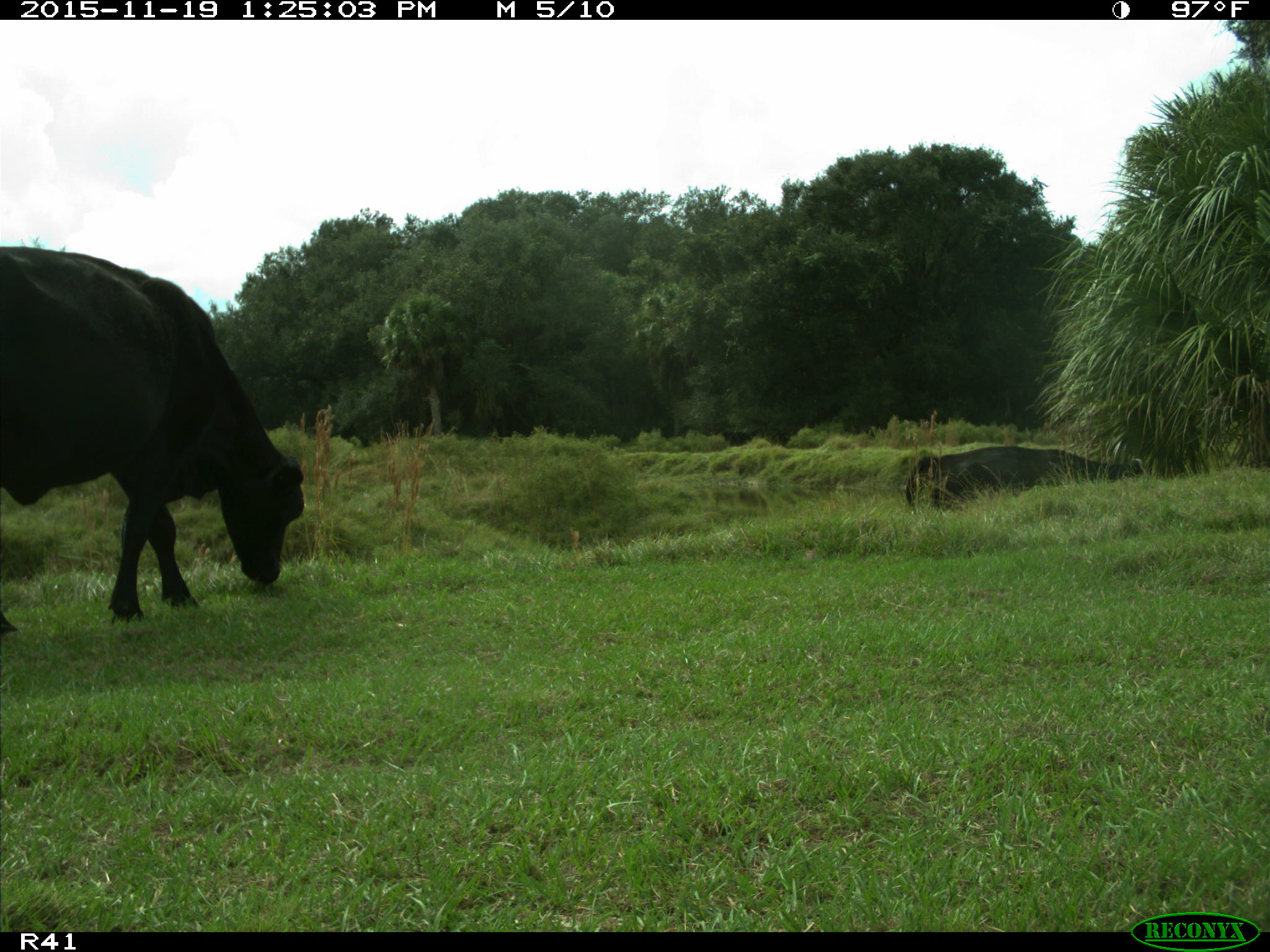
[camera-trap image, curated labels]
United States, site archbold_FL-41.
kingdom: Animalia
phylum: Chordata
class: Mammalia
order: Artiodactyla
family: Bovidae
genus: Bos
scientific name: Bos taurus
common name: domestic cow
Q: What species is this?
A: Bos taurus (domestic cow).